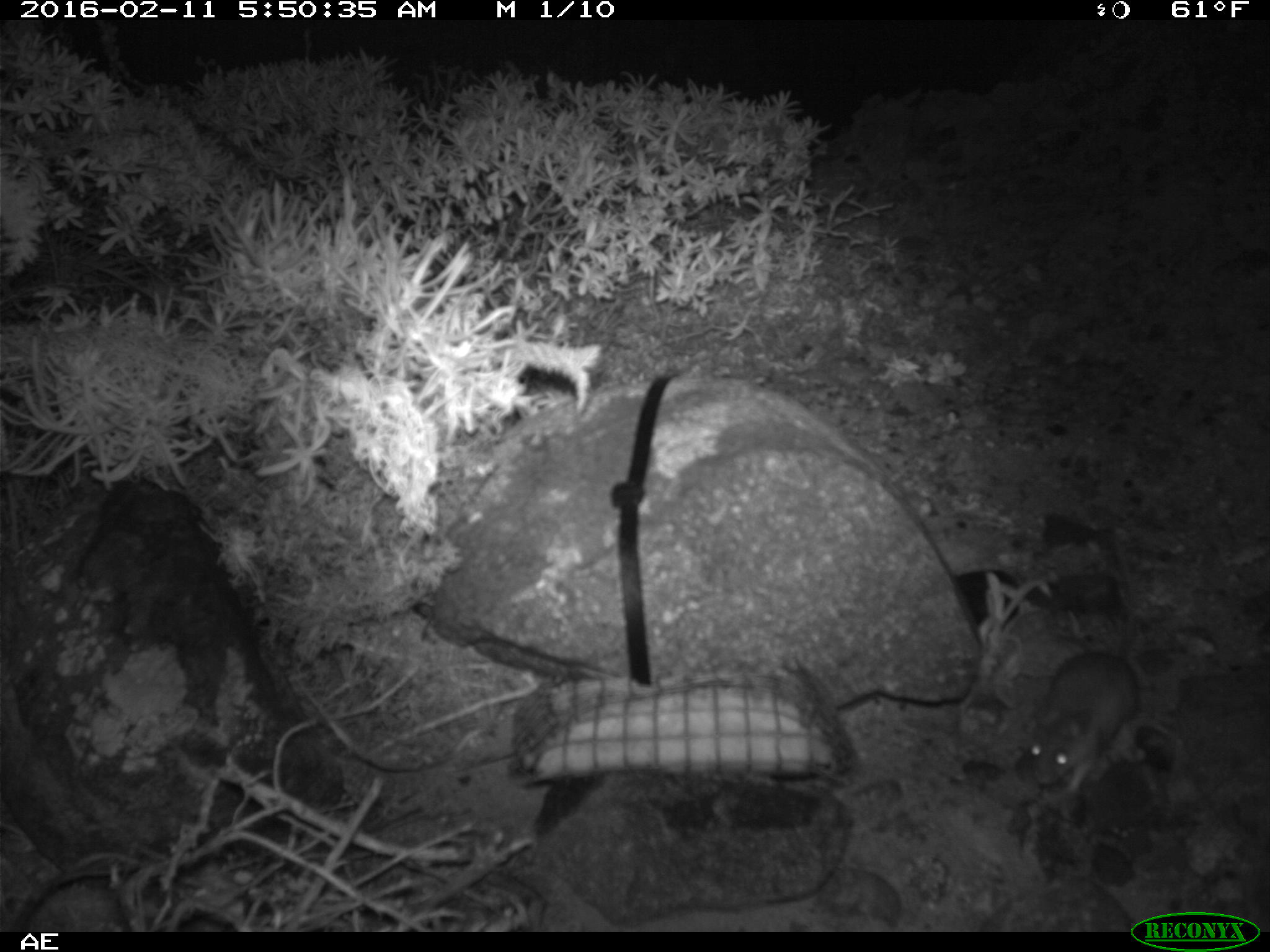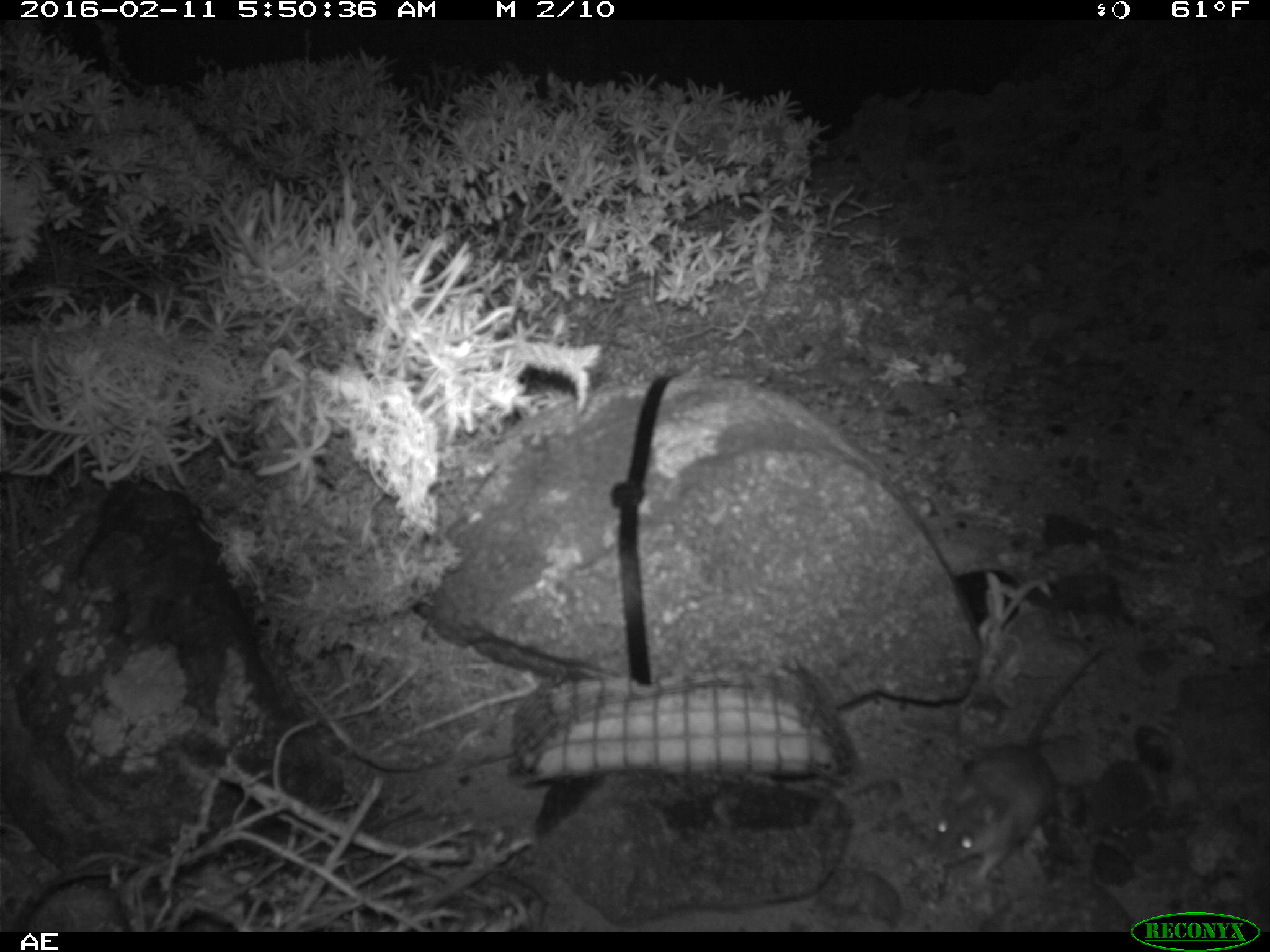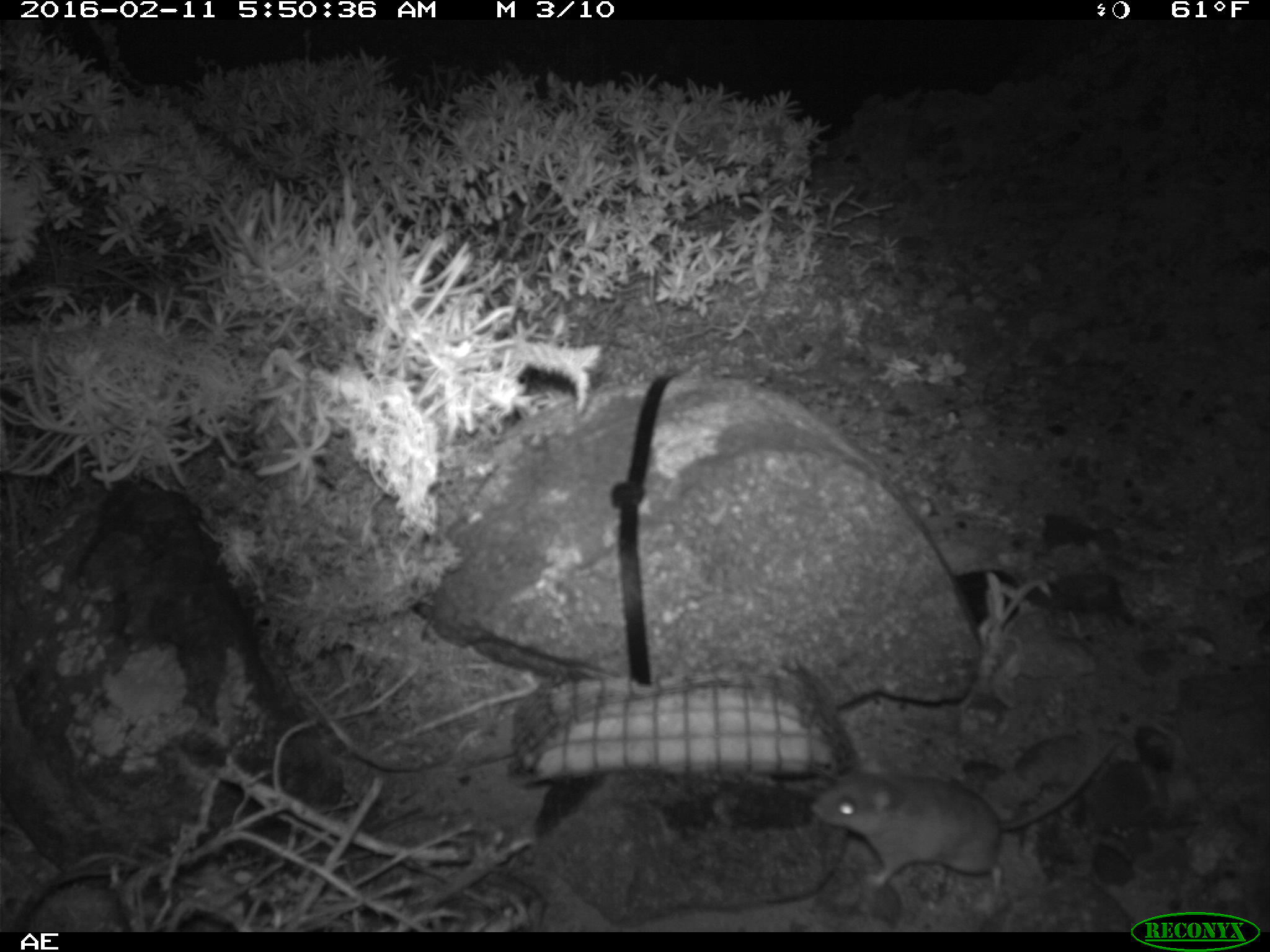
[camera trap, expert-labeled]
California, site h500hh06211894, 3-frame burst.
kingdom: Animalia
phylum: Chordata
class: Mammalia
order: Rodentia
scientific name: Rodentia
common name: rodent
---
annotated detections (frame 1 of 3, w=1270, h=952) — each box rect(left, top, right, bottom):
rodent: rect(1026, 536, 1137, 791)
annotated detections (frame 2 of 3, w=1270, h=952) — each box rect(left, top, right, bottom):
rodent: rect(930, 643, 1102, 888)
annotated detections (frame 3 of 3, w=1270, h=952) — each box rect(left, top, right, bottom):
rodent: rect(810, 736, 1117, 889)